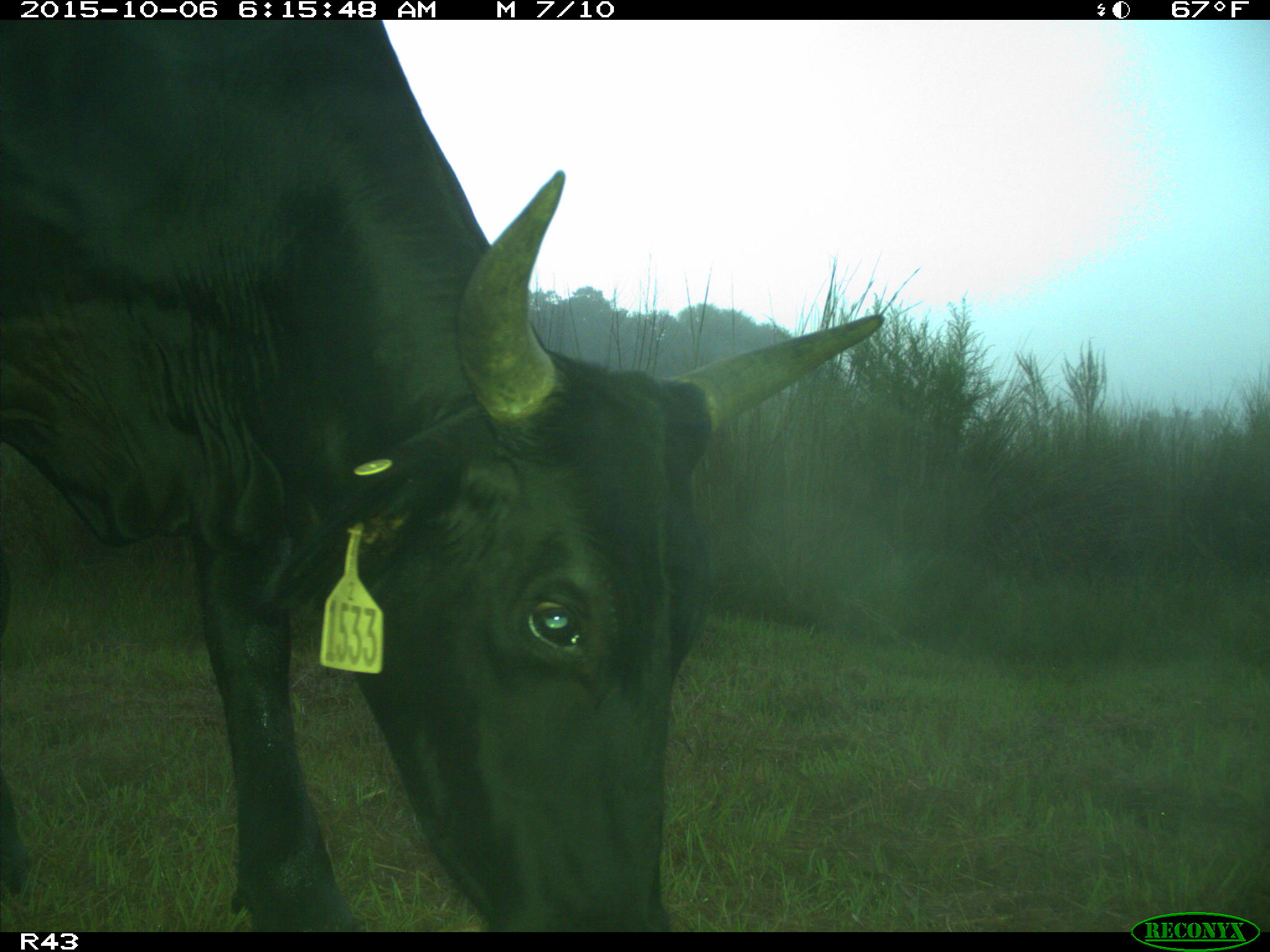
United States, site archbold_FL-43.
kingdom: Animalia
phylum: Chordata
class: Mammalia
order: Artiodactyla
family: Bovidae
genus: Bos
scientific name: Bos taurus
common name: domestic cow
Bos taurus (domestic cow).